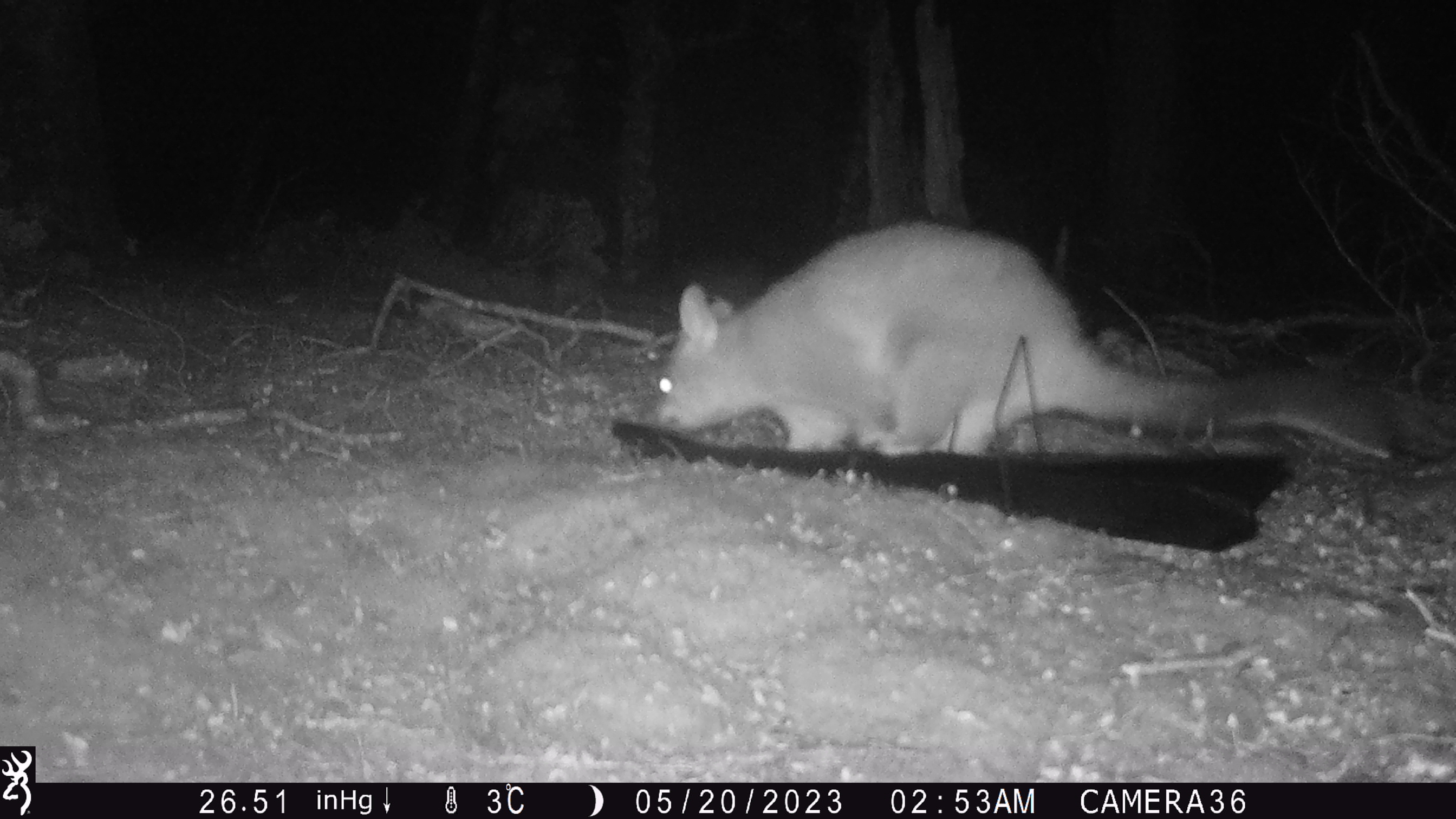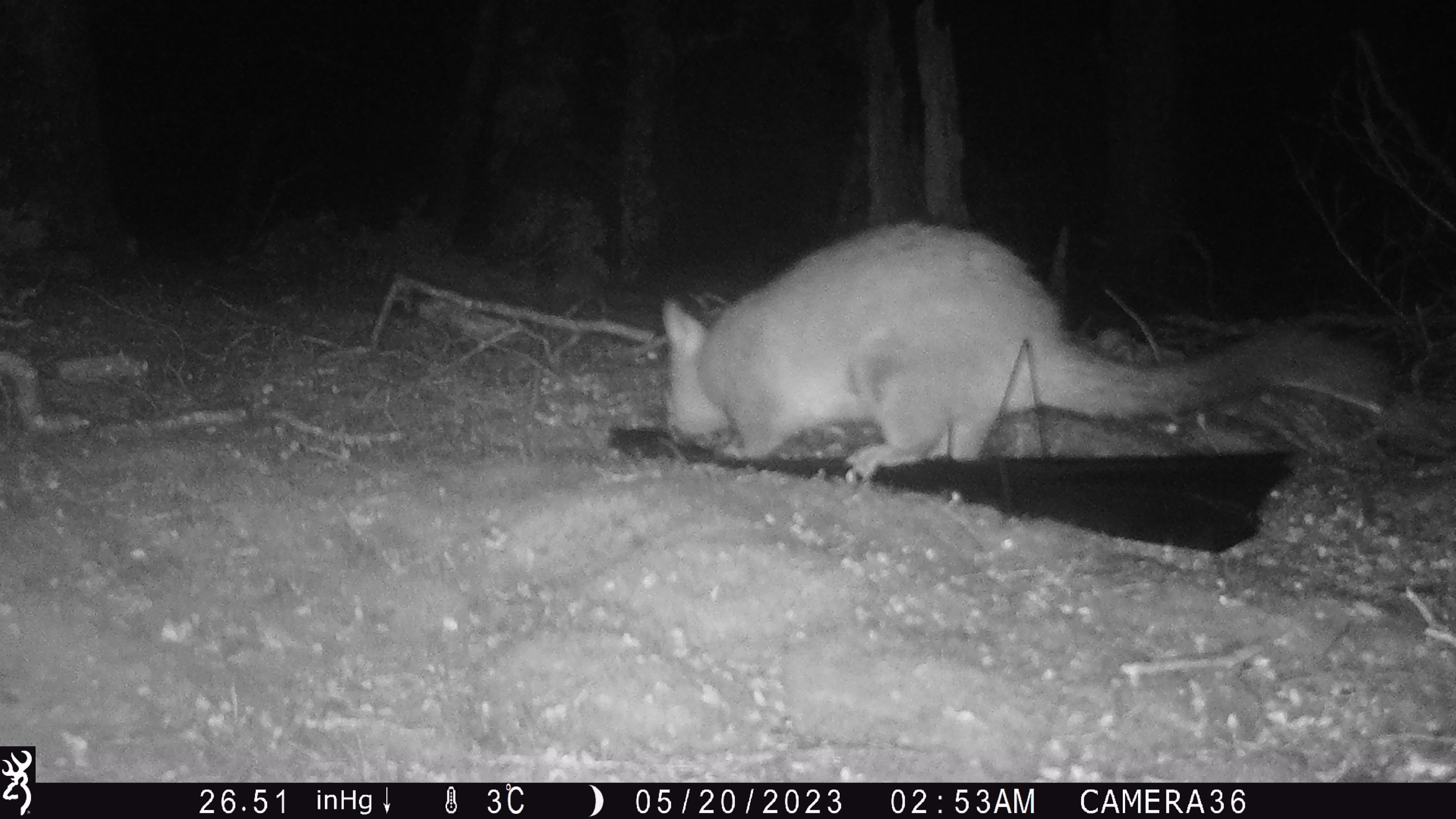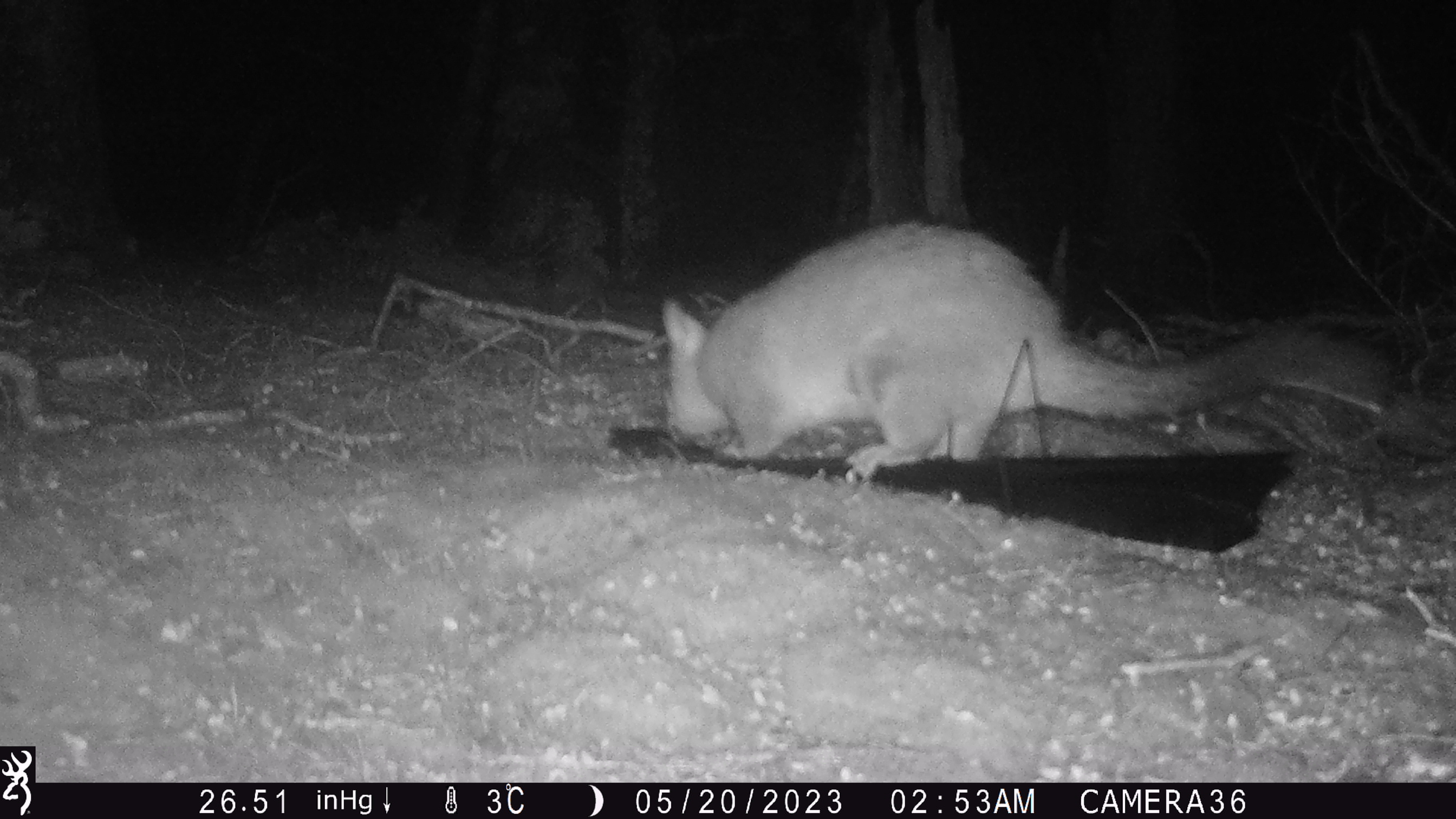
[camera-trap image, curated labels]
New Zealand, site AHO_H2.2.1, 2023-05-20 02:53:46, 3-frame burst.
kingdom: Animalia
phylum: Chordata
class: Mammalia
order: Carnivora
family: Mustelidae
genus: Mustela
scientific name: Mustela erminea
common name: stoat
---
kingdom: Animalia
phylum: Chordata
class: Mammalia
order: Diprotodontia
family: Phalangeridae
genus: Trichosurus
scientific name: Trichosurus vulpecula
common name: common brushtail possum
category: possum